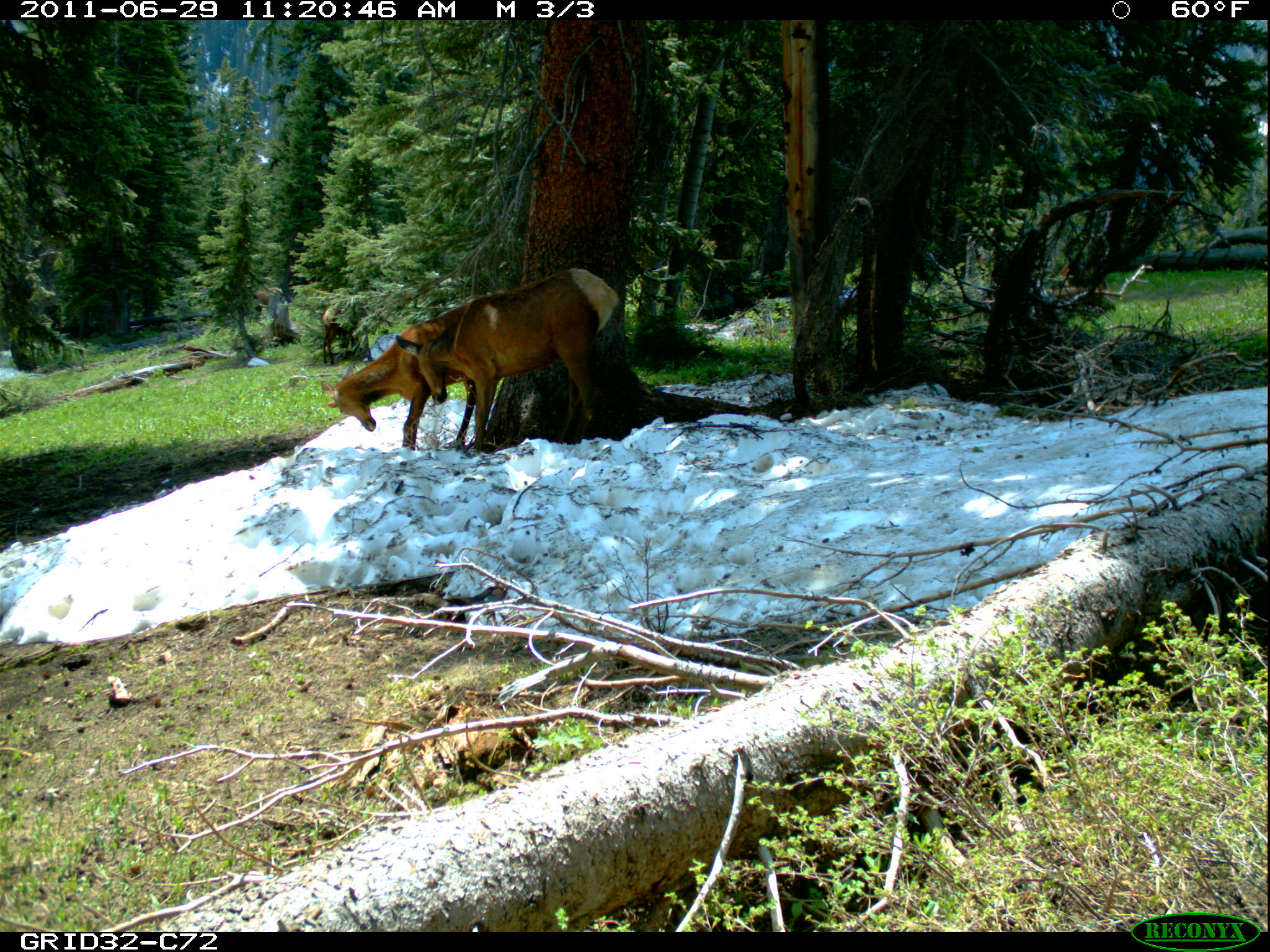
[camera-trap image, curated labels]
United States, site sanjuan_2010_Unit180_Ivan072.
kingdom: Animalia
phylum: Chordata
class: Mammalia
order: Artiodactyla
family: Cervidae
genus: Cervus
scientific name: Cervus elaphus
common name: red deer